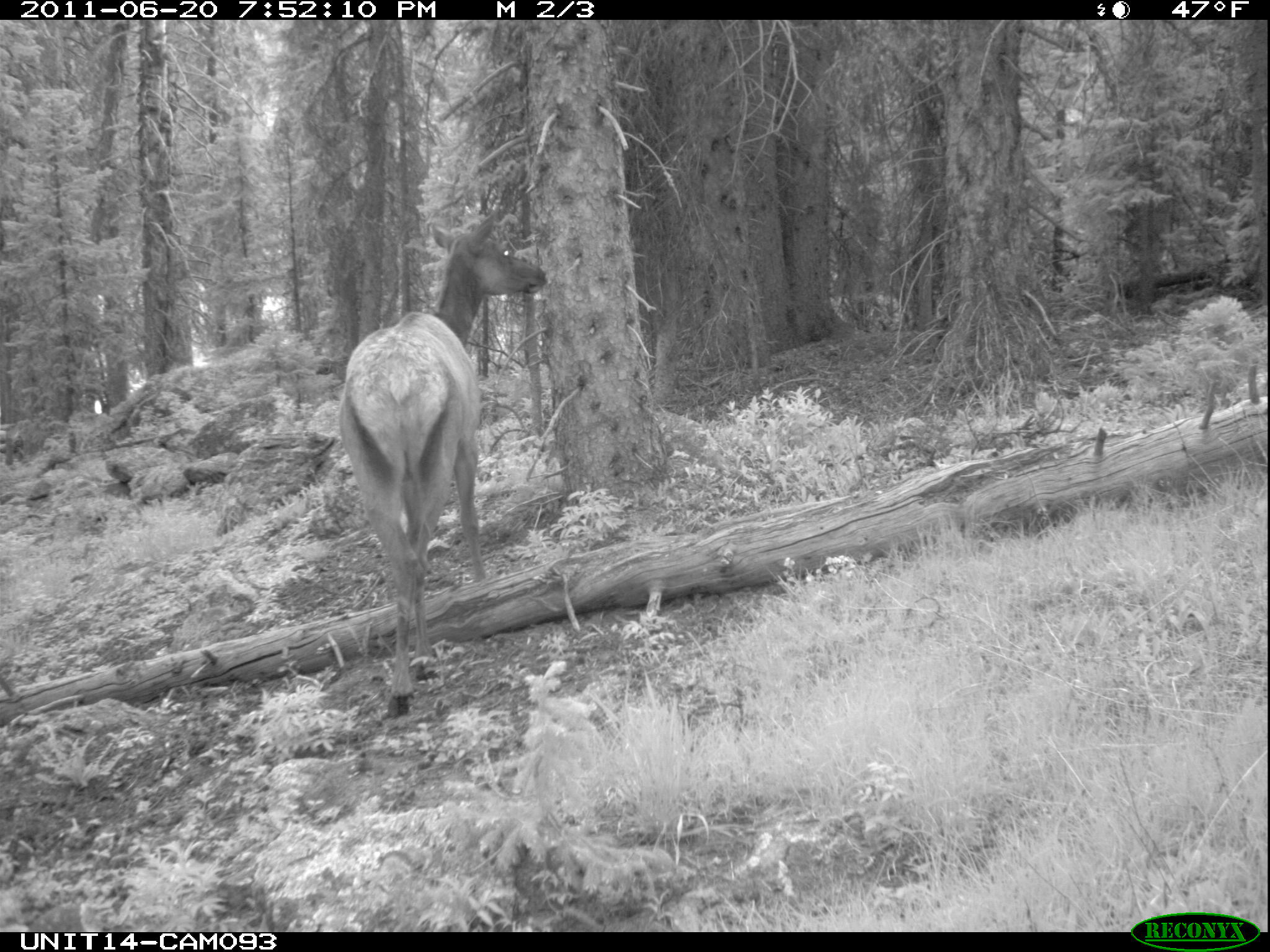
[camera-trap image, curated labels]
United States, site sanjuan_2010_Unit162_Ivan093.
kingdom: Animalia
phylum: Chordata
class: Mammalia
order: Artiodactyla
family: Cervidae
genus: Cervus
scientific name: Cervus elaphus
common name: red deer